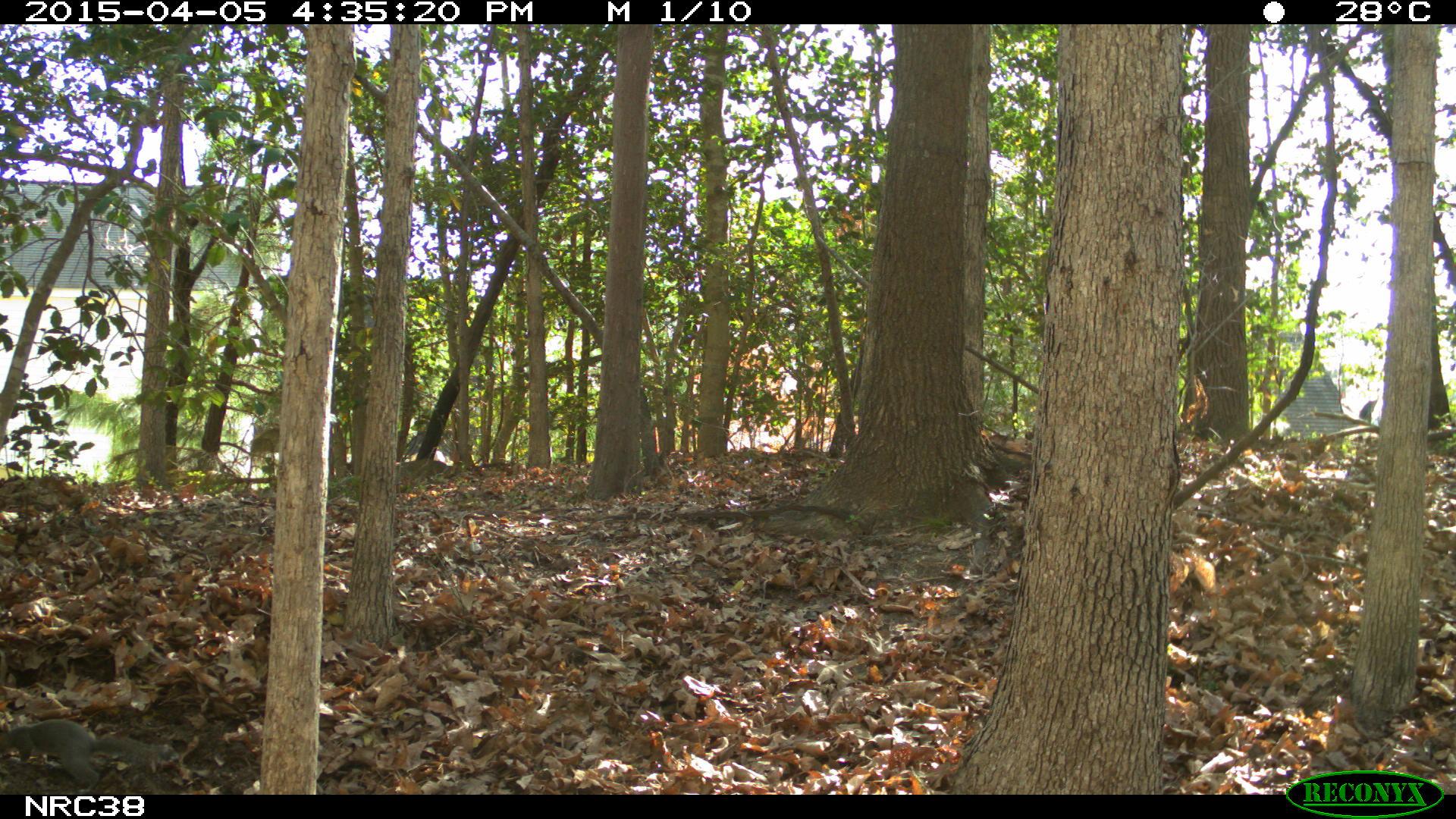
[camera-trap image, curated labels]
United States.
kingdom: Animalia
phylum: Chordata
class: Mammalia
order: Rodentia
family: Sciuridae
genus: Sciurus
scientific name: Sciurus carolinensis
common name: eastern gray squirrel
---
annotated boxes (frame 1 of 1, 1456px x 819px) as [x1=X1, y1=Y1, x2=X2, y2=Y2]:
Eastern Gray Squirrel: [x1=0, y1=707, x2=172, y2=781]